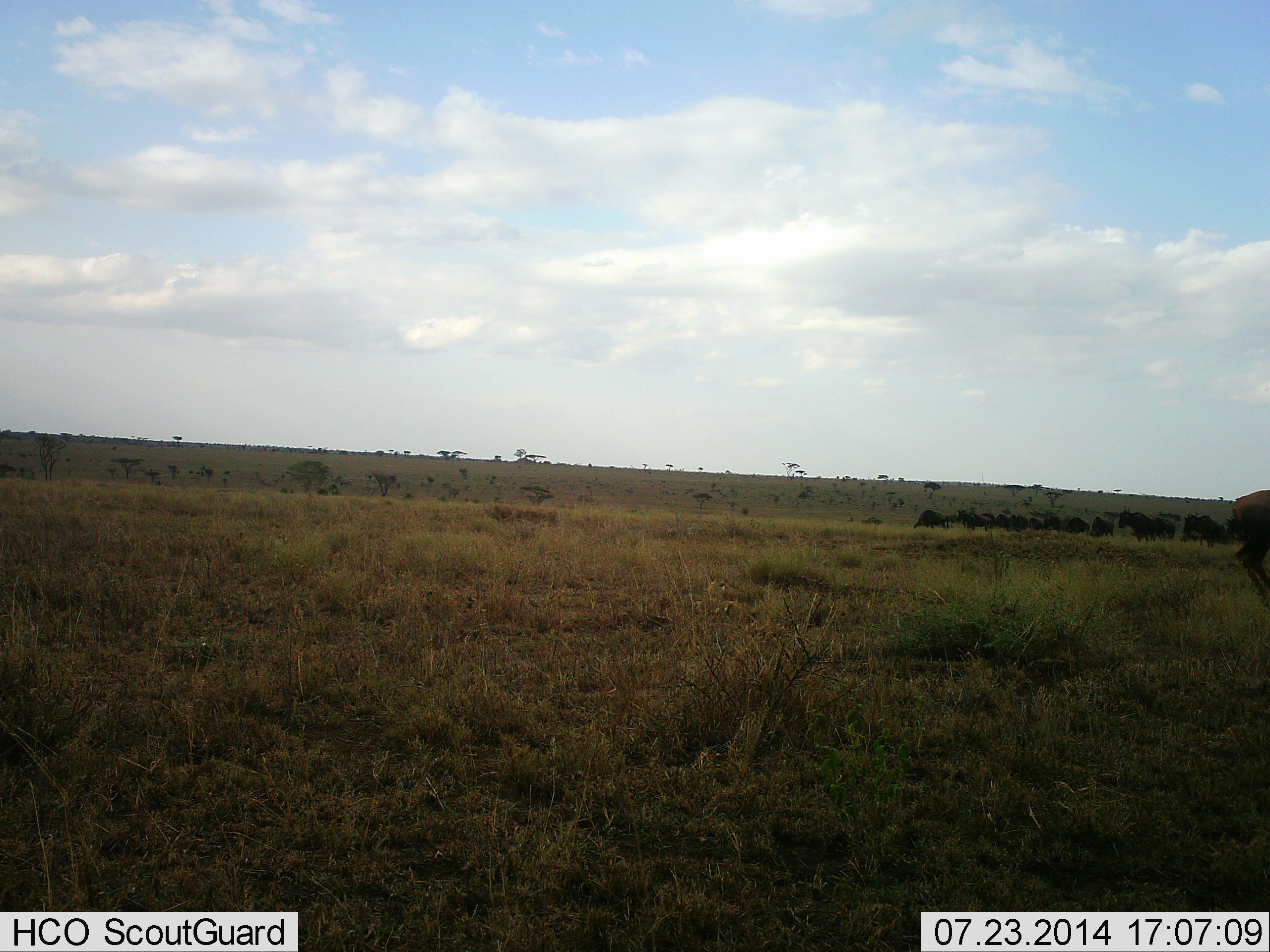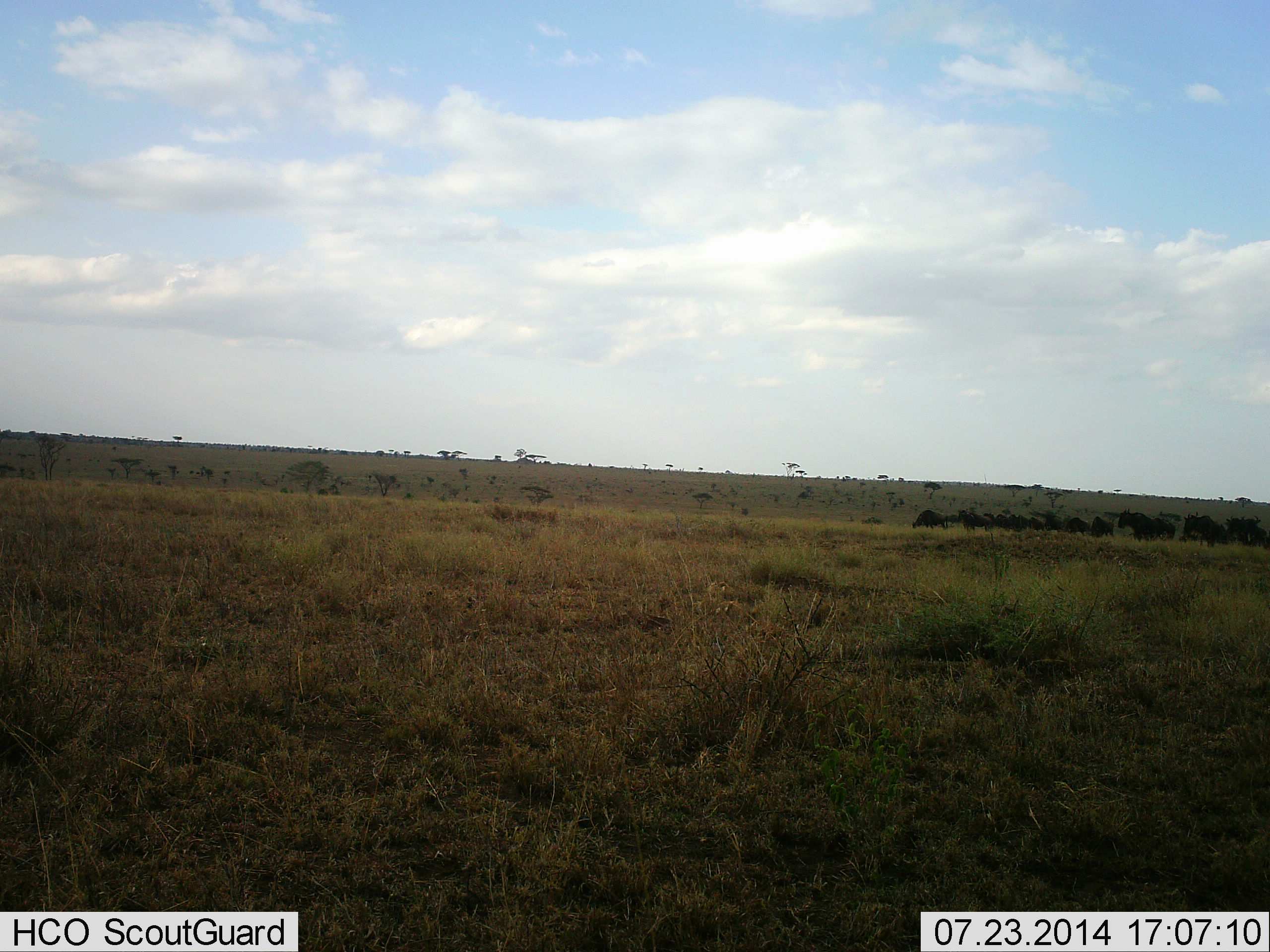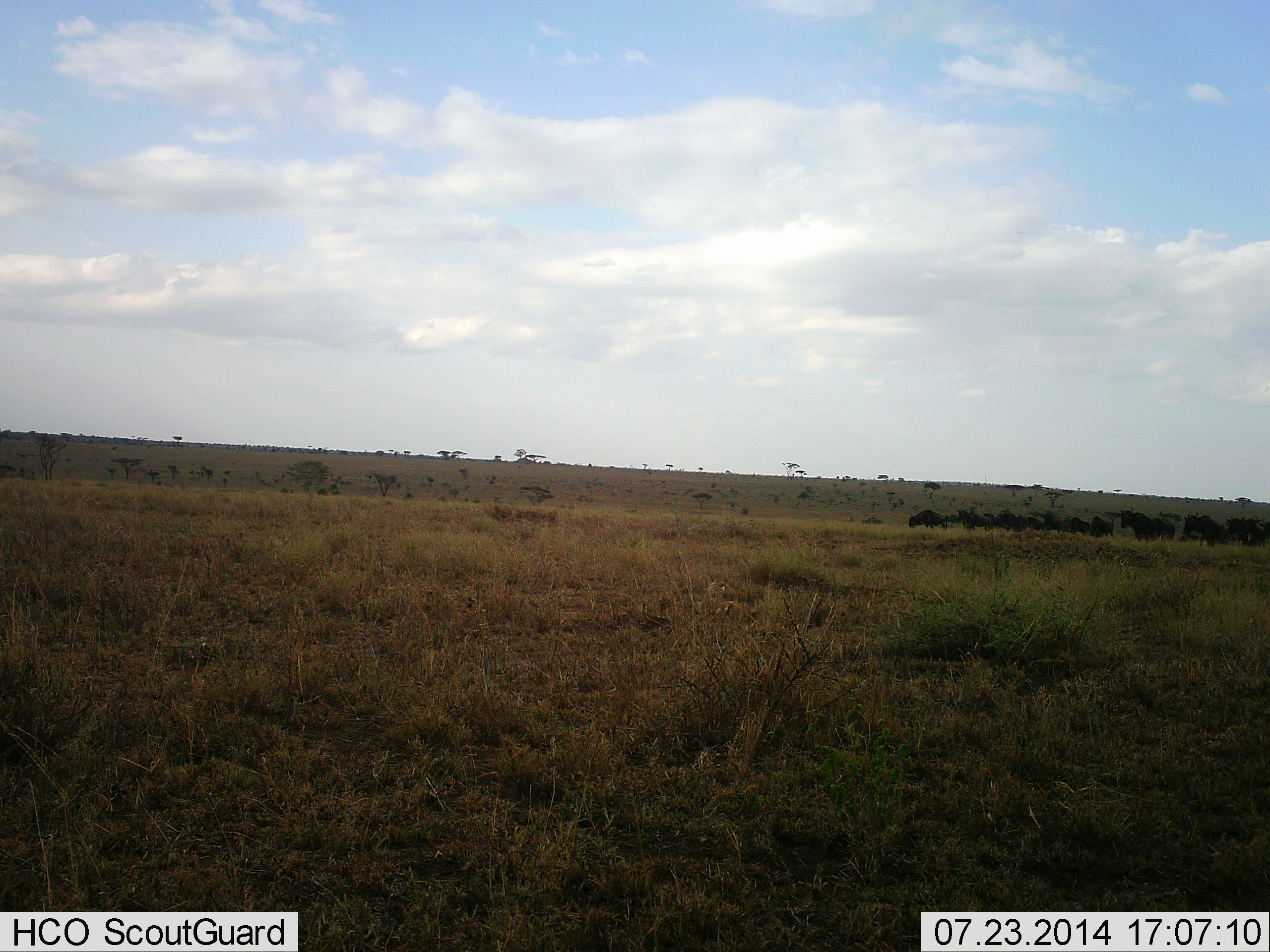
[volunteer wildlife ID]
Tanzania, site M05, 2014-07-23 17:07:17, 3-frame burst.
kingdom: Animalia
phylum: Chordata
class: Mammalia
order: Artiodactyla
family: Bovidae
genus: Connochaetes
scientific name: Connochaetes taurinus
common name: blue wildebeest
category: wildebeest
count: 11-50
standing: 60%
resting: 0%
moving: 40%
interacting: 0%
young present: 0%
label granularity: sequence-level